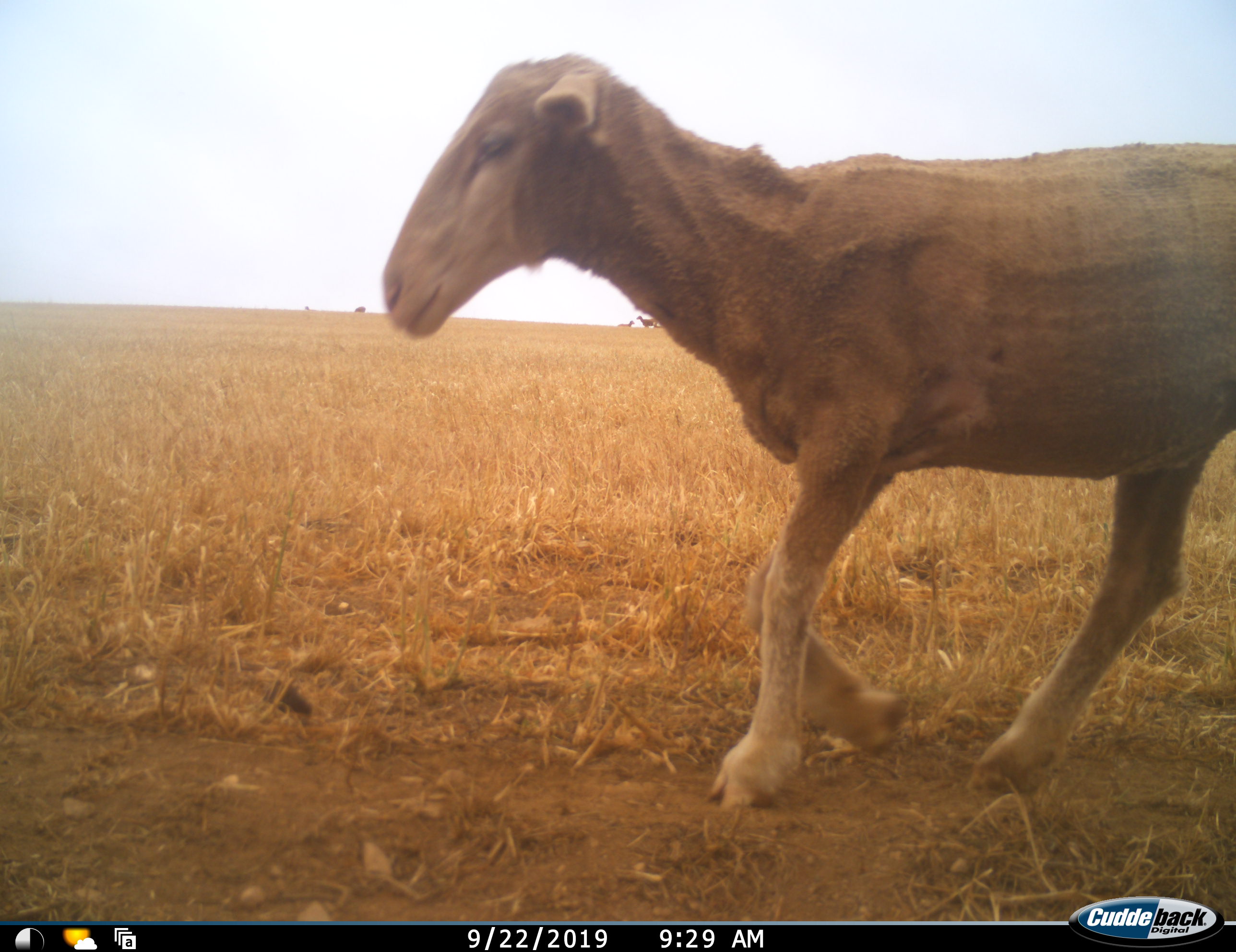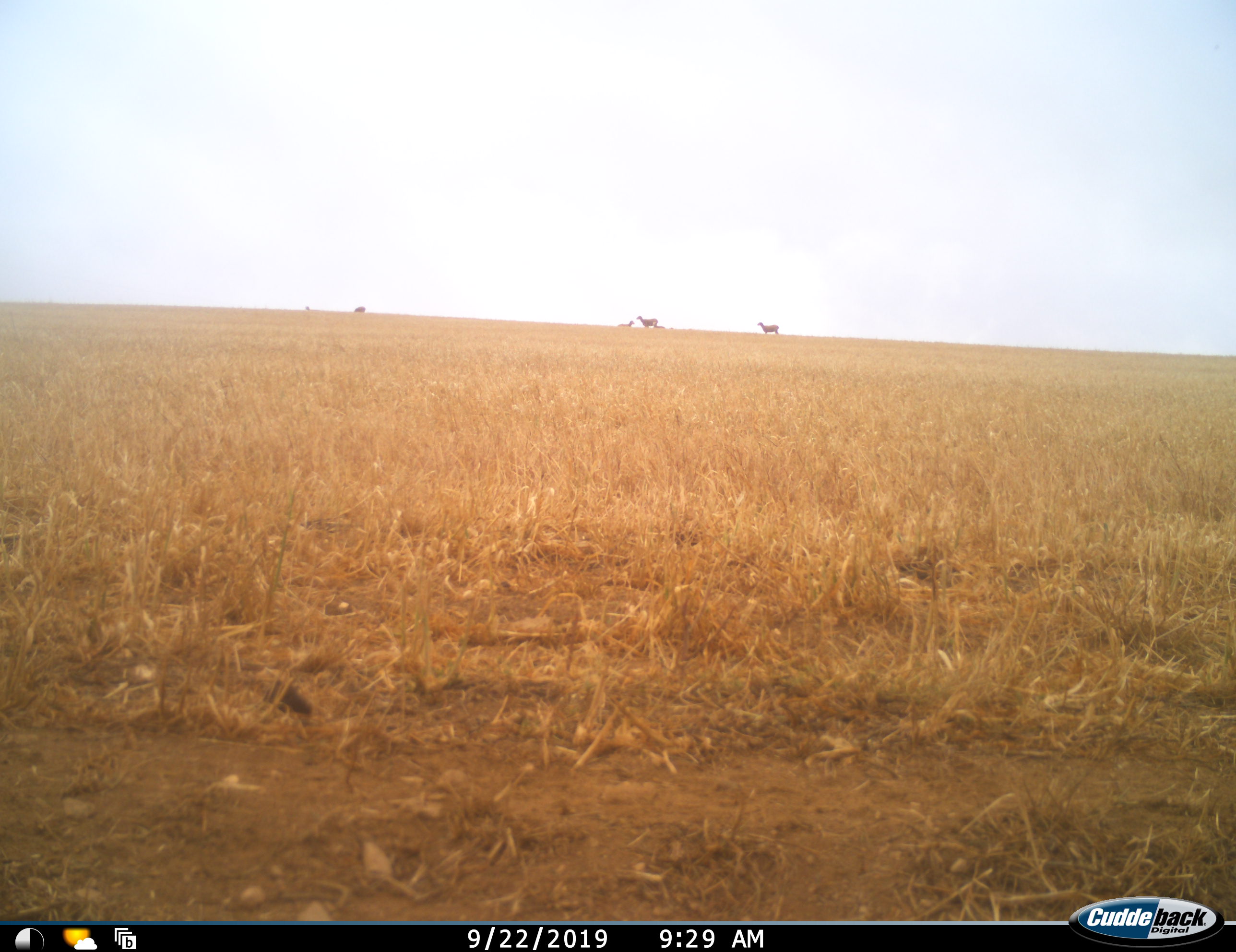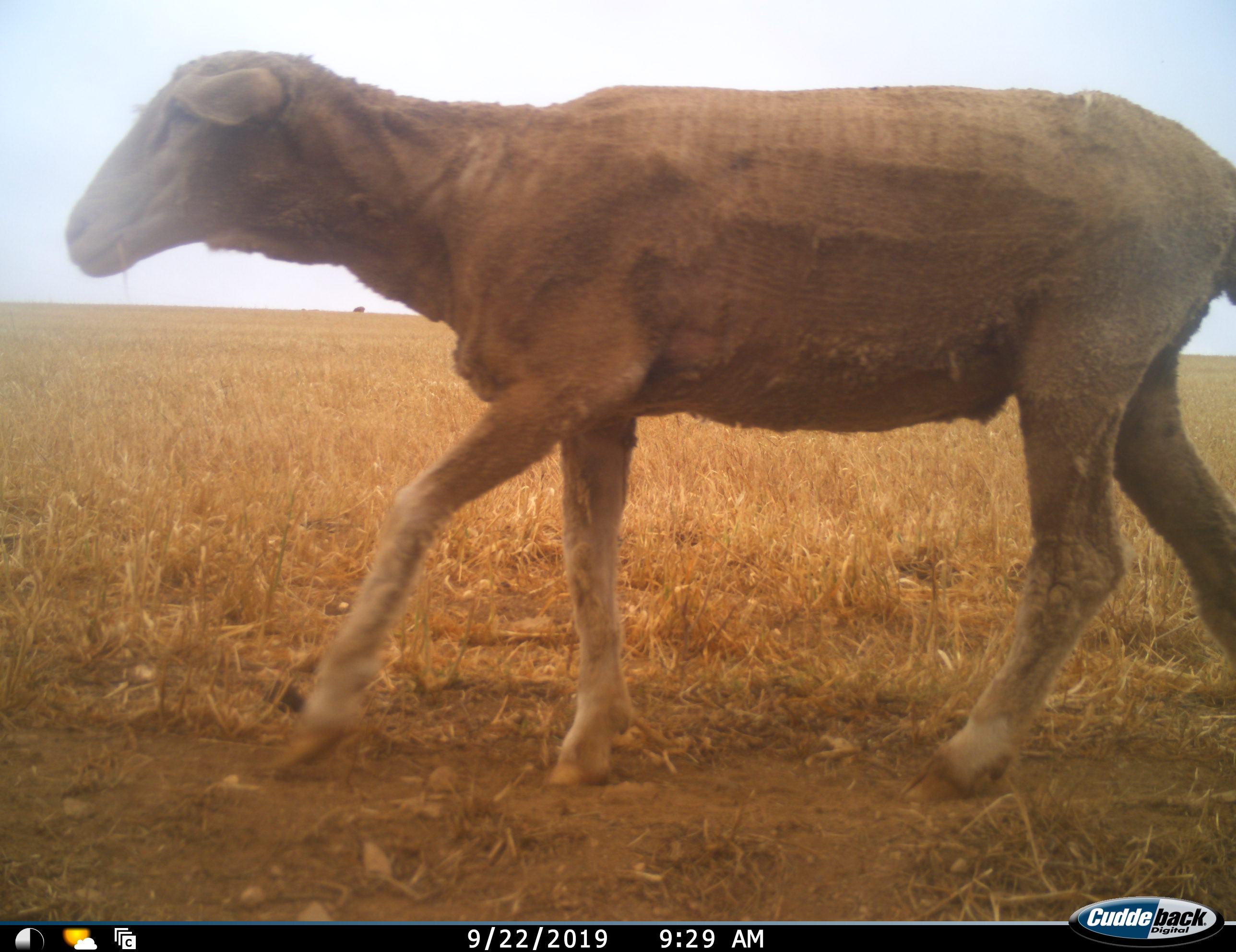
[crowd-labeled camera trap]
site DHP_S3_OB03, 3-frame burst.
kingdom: Animalia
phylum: Chordata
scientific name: Vertebrata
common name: domestic animal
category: domesticanimal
Domesticanimal (domestic animal) (Vertebrata), count 6. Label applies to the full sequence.